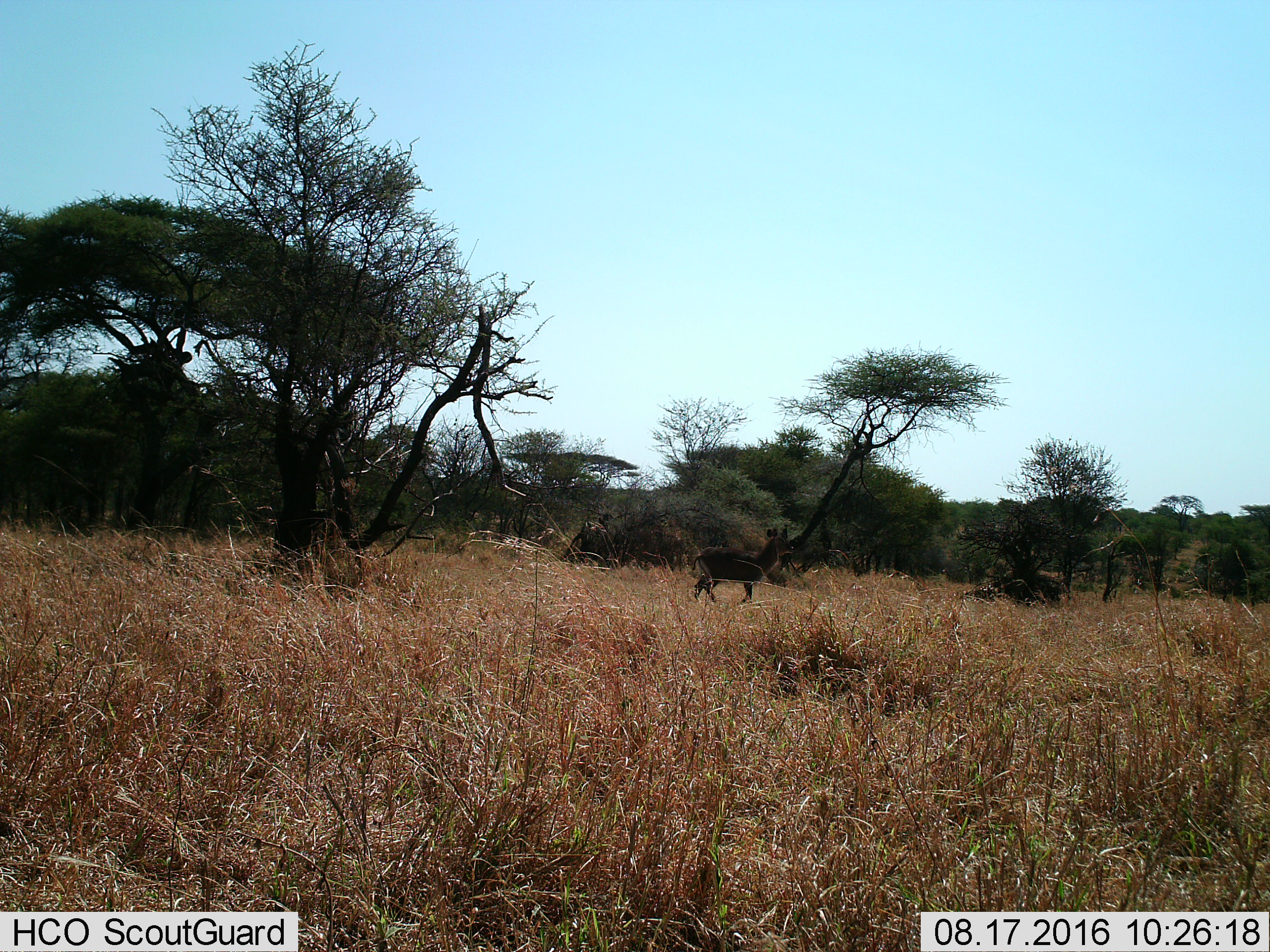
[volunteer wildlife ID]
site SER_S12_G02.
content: unidentified animal